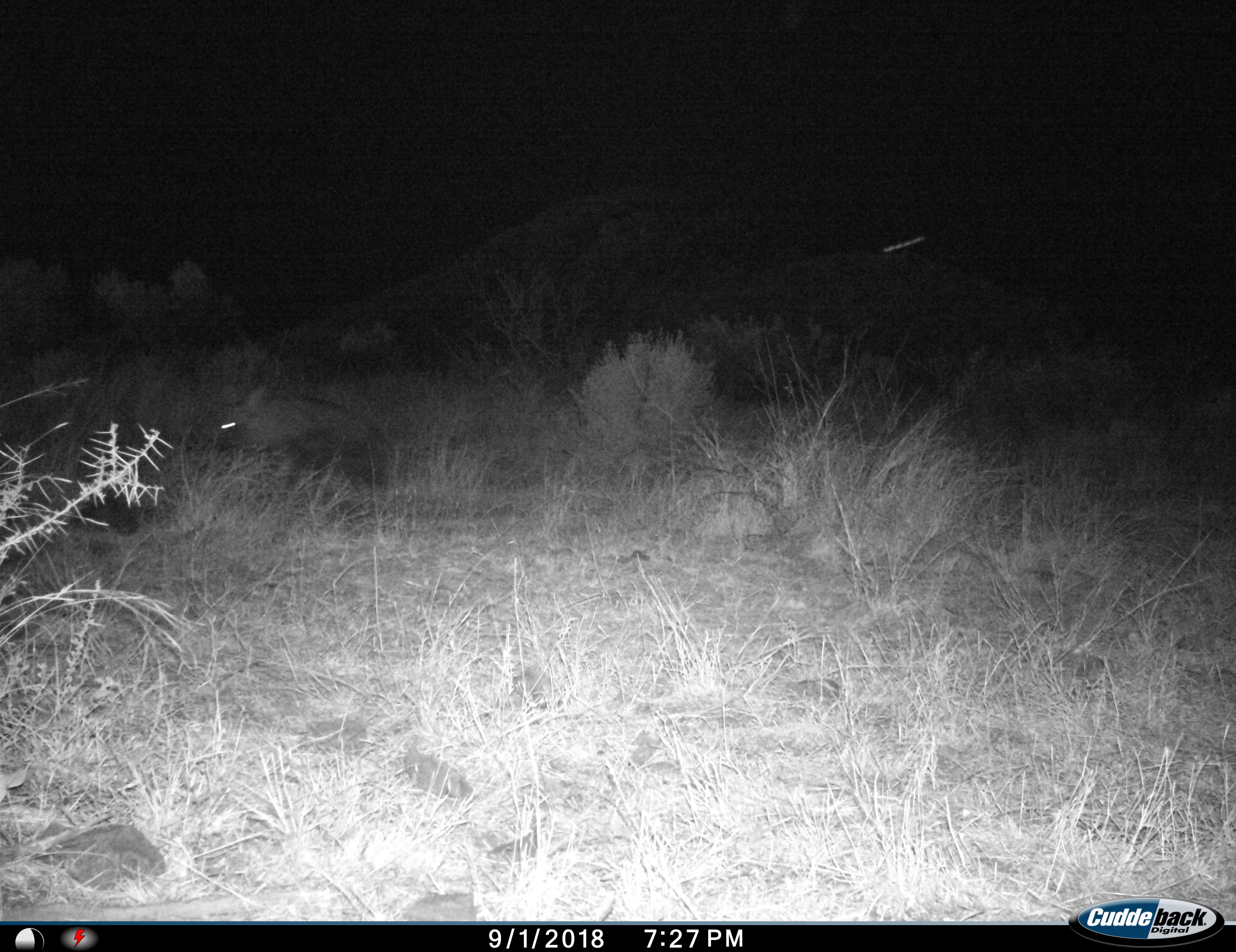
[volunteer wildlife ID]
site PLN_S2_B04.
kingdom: Animalia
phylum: Chordata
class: Mammalia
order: Carnivora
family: Hyaenidae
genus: Parahyaena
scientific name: Parahyaena brunnea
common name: brown hyena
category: hyenabrown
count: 1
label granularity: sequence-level